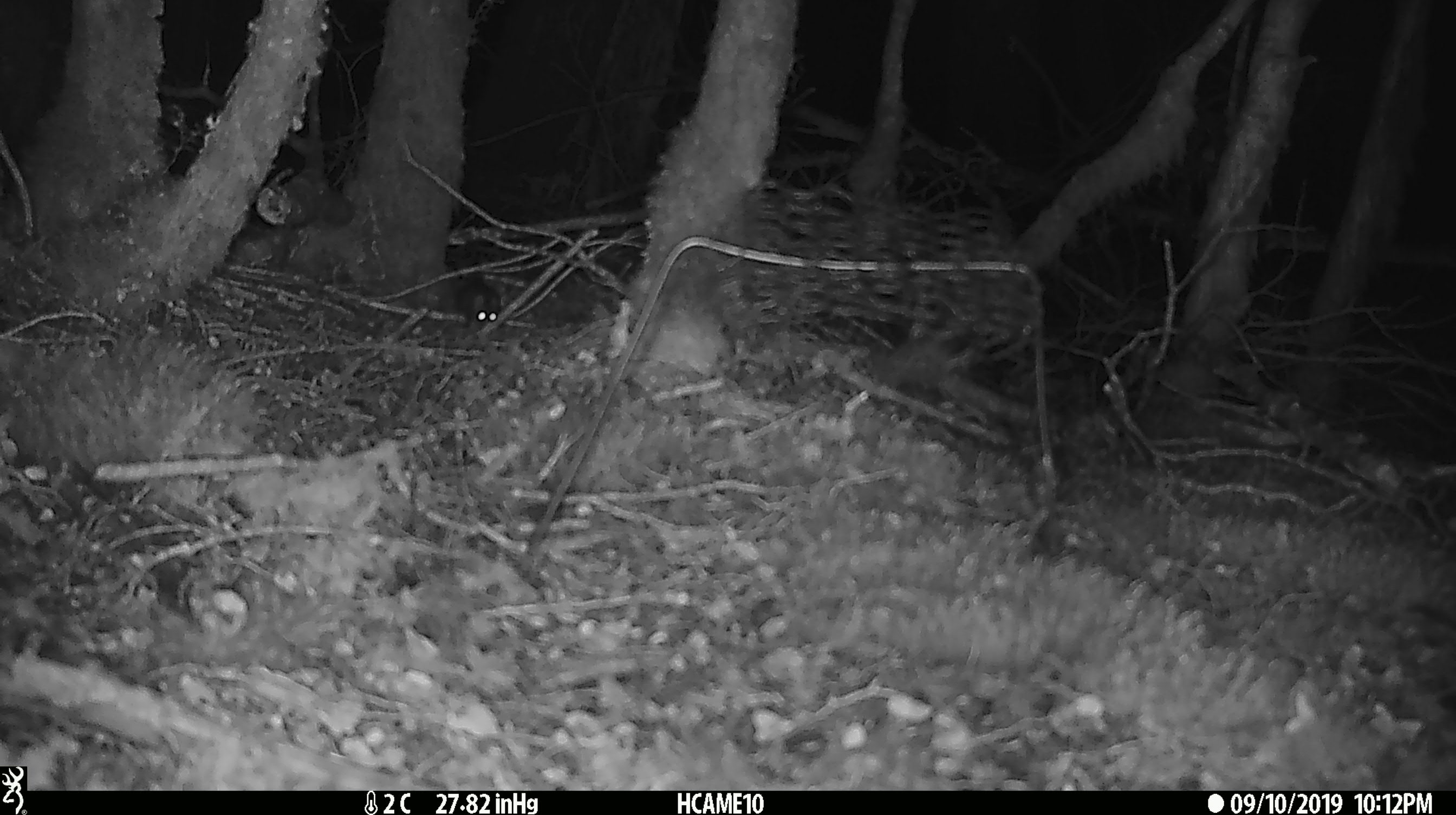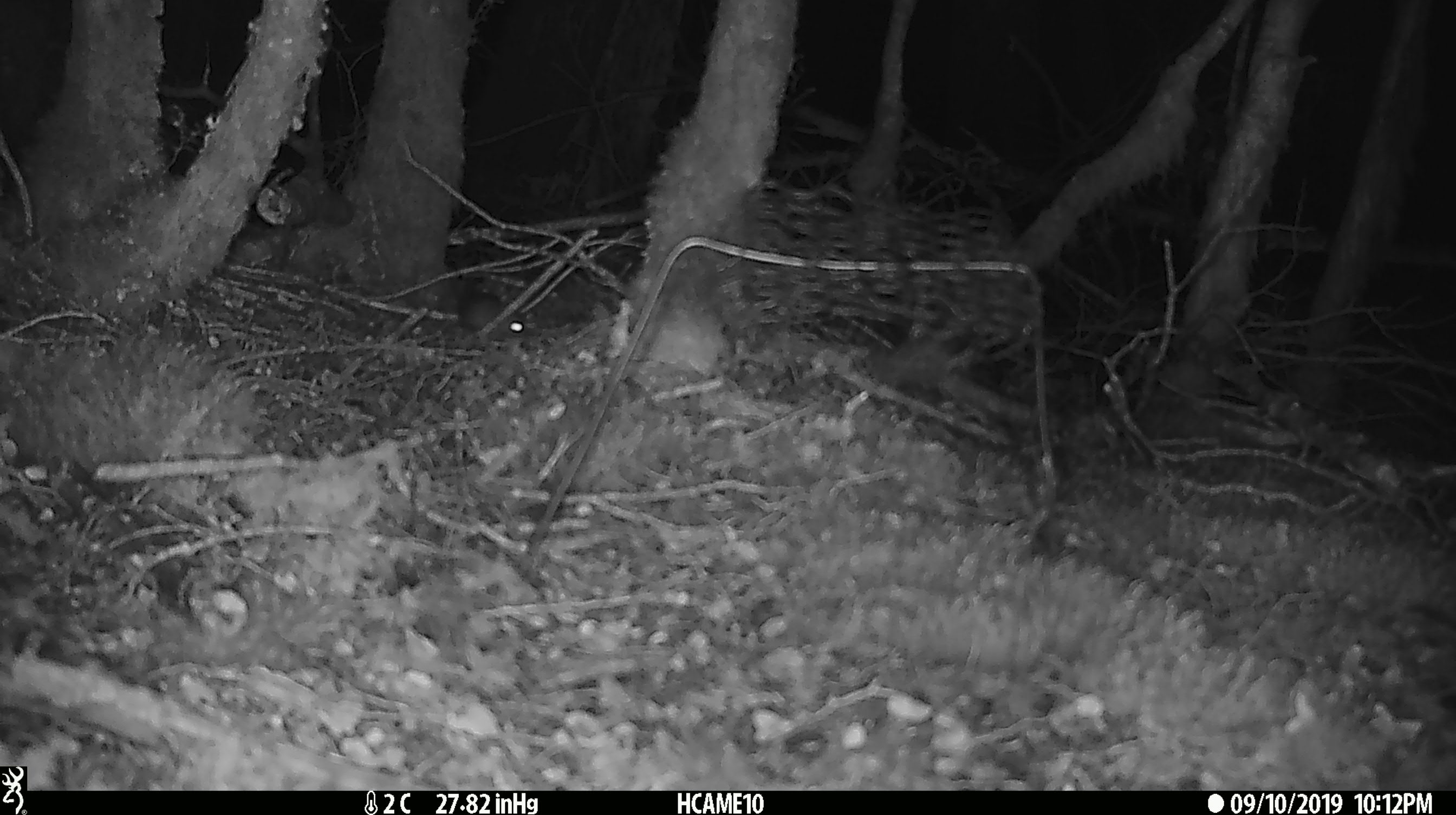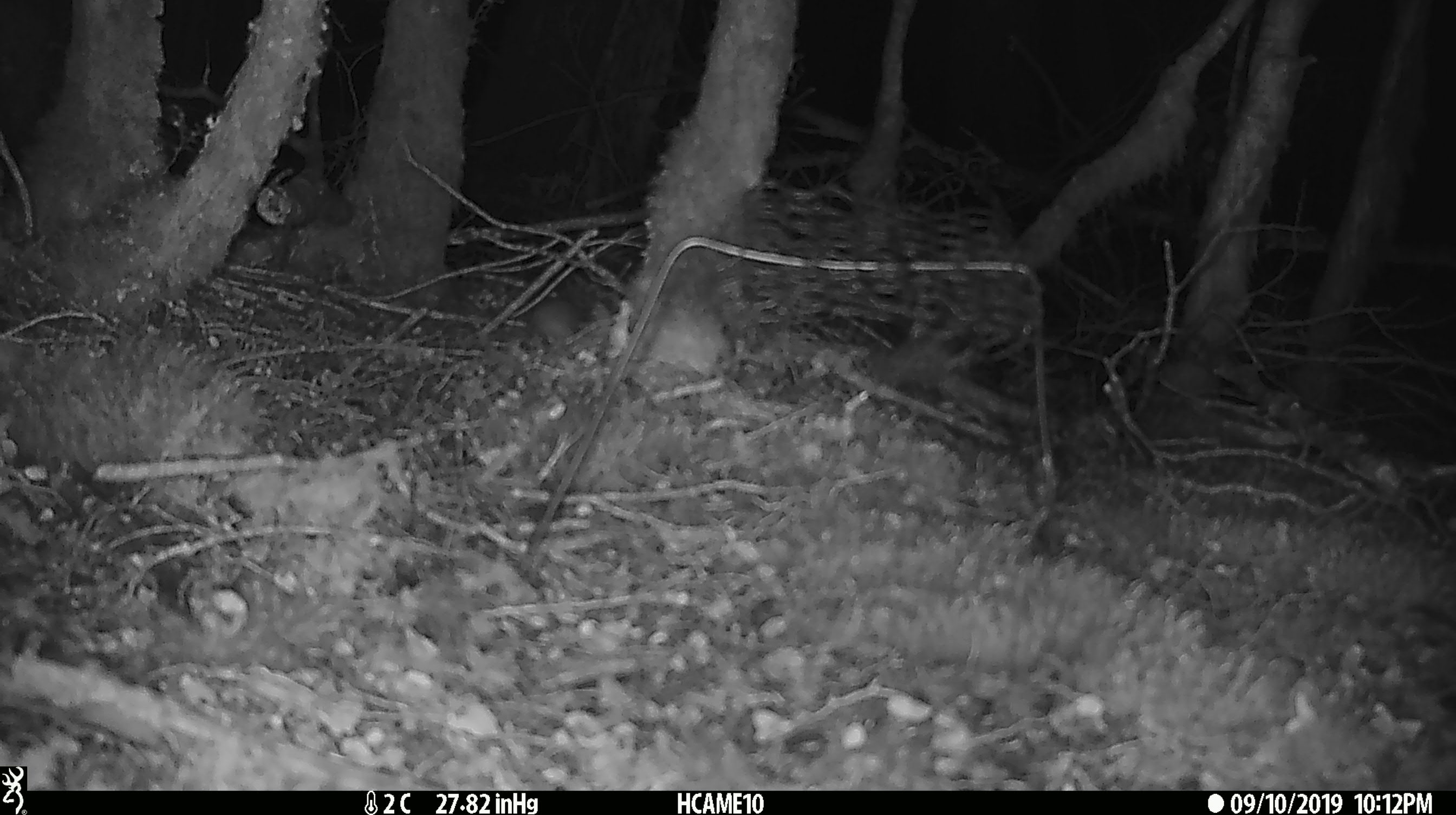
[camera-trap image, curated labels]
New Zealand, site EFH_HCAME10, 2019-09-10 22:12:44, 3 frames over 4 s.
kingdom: Animalia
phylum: Chordata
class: Mammalia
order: Rodentia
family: Muridae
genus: Mus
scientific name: Mus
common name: mouse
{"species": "mouse (Mus)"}